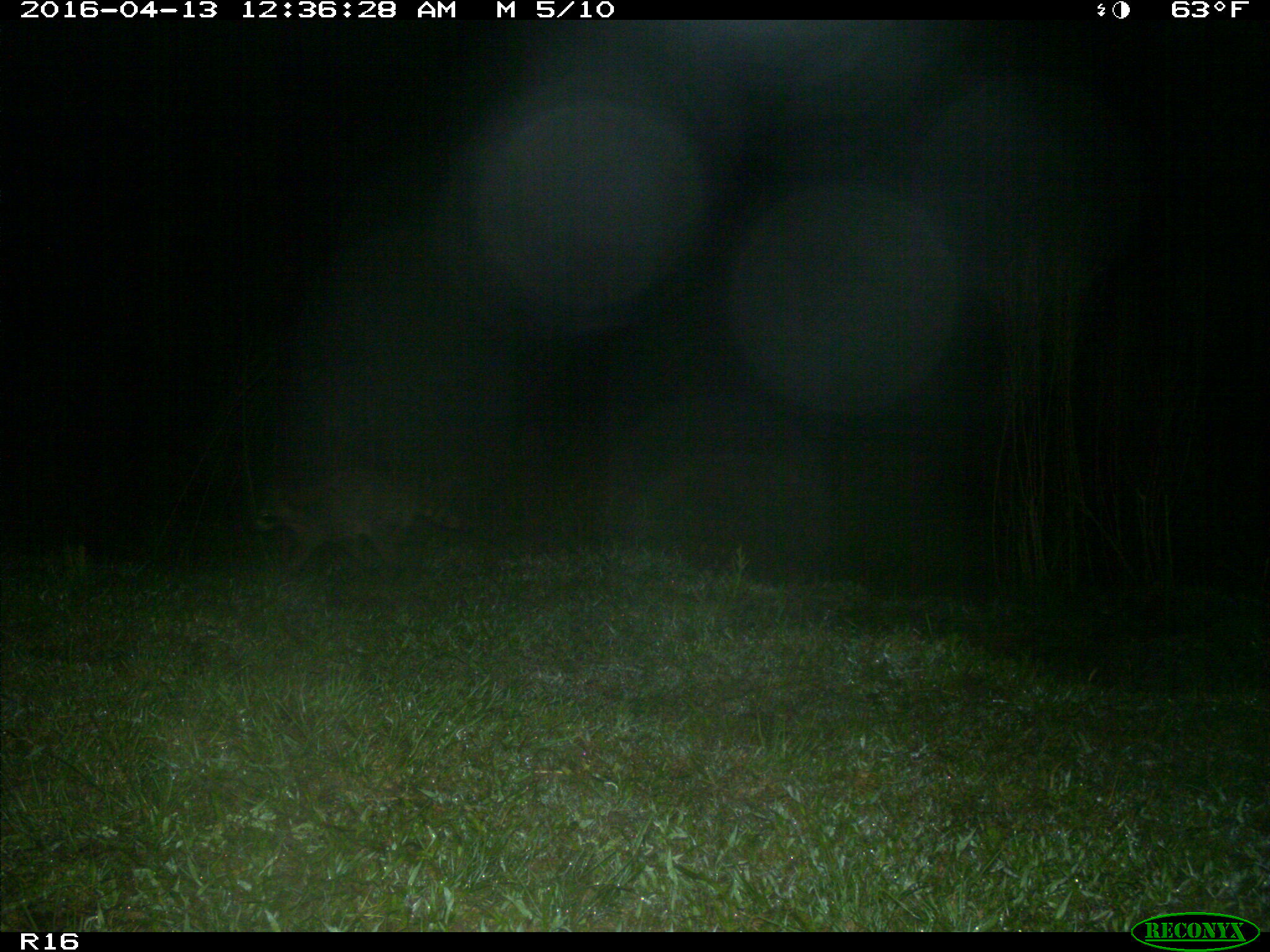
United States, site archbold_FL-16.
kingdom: Animalia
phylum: Chordata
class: Mammalia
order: Carnivora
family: Procyonidae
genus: Procyon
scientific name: Procyon lotor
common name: common raccoon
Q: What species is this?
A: Procyon lotor (common raccoon).